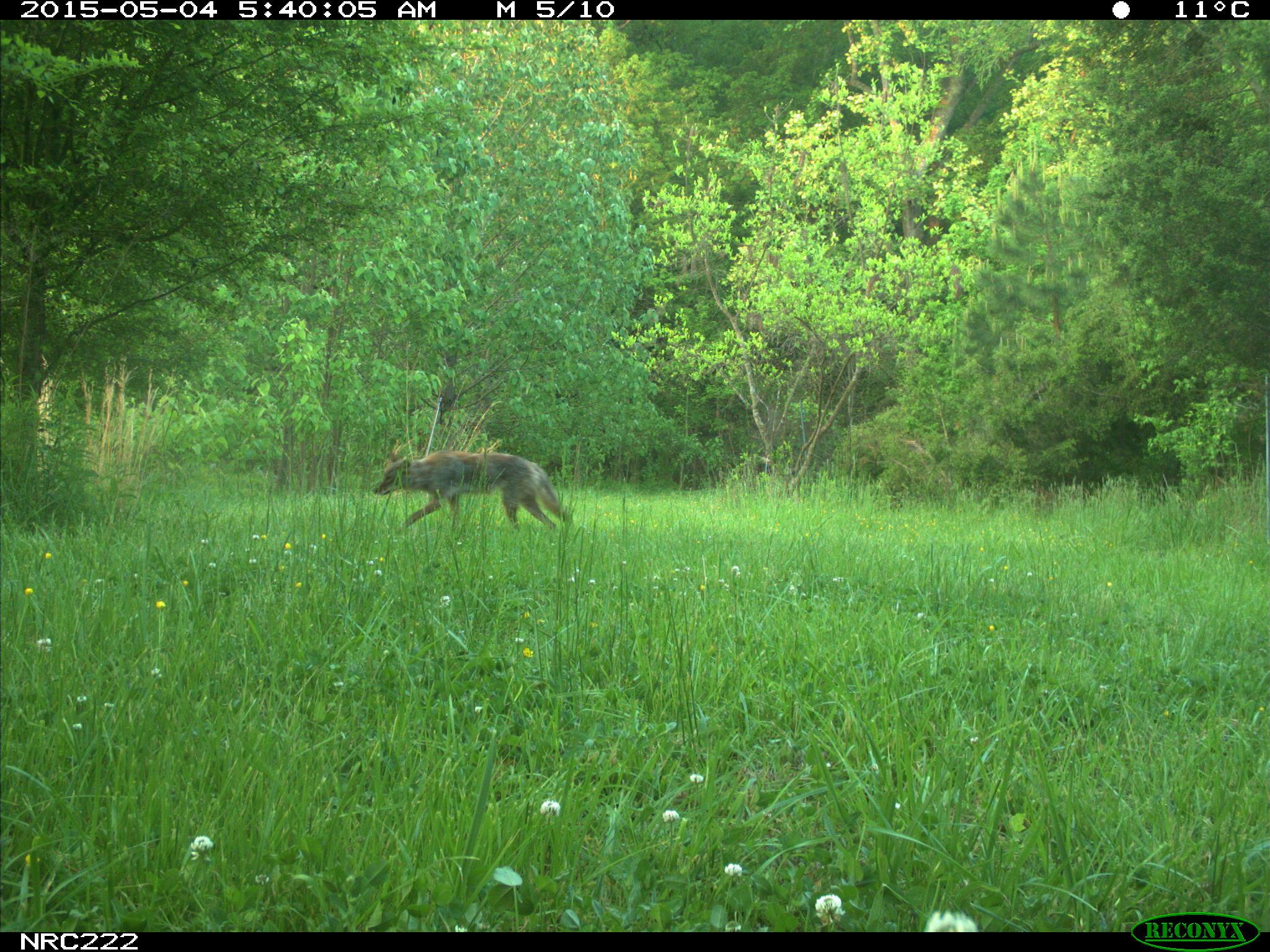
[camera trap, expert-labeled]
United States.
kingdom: Animalia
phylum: Chordata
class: Mammalia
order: Carnivora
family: Canidae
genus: Canis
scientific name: Canis latrans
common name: coyote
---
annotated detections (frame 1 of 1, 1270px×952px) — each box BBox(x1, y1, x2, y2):
Coyote: BBox(368, 439, 579, 548)